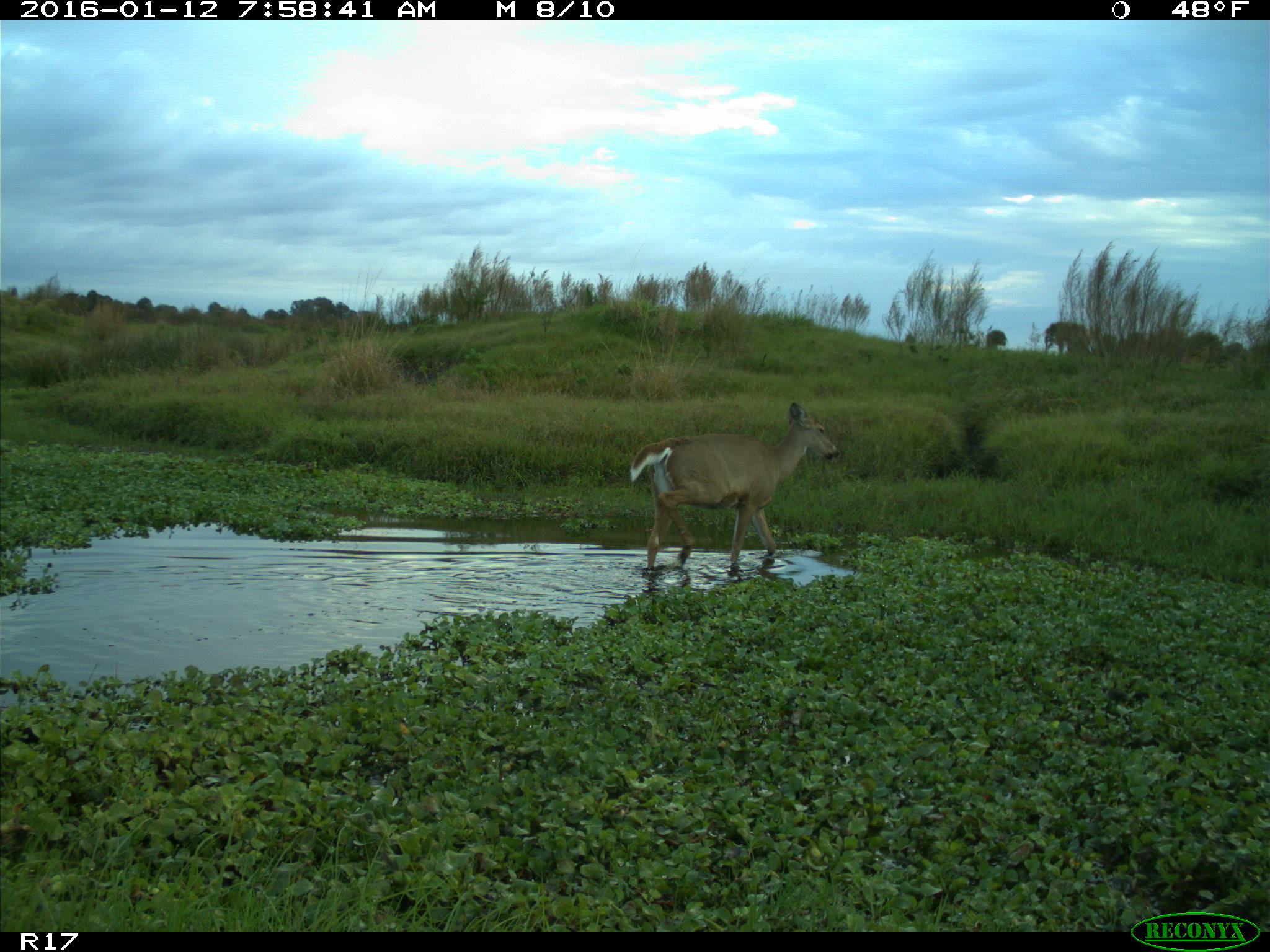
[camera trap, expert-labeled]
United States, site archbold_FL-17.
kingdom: Animalia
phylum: Chordata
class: Mammalia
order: Artiodactyla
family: Cervidae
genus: Odocoileus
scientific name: Odocoileus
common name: deer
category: unidentified deer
Unidentified deer (deer) (Odocoileus).